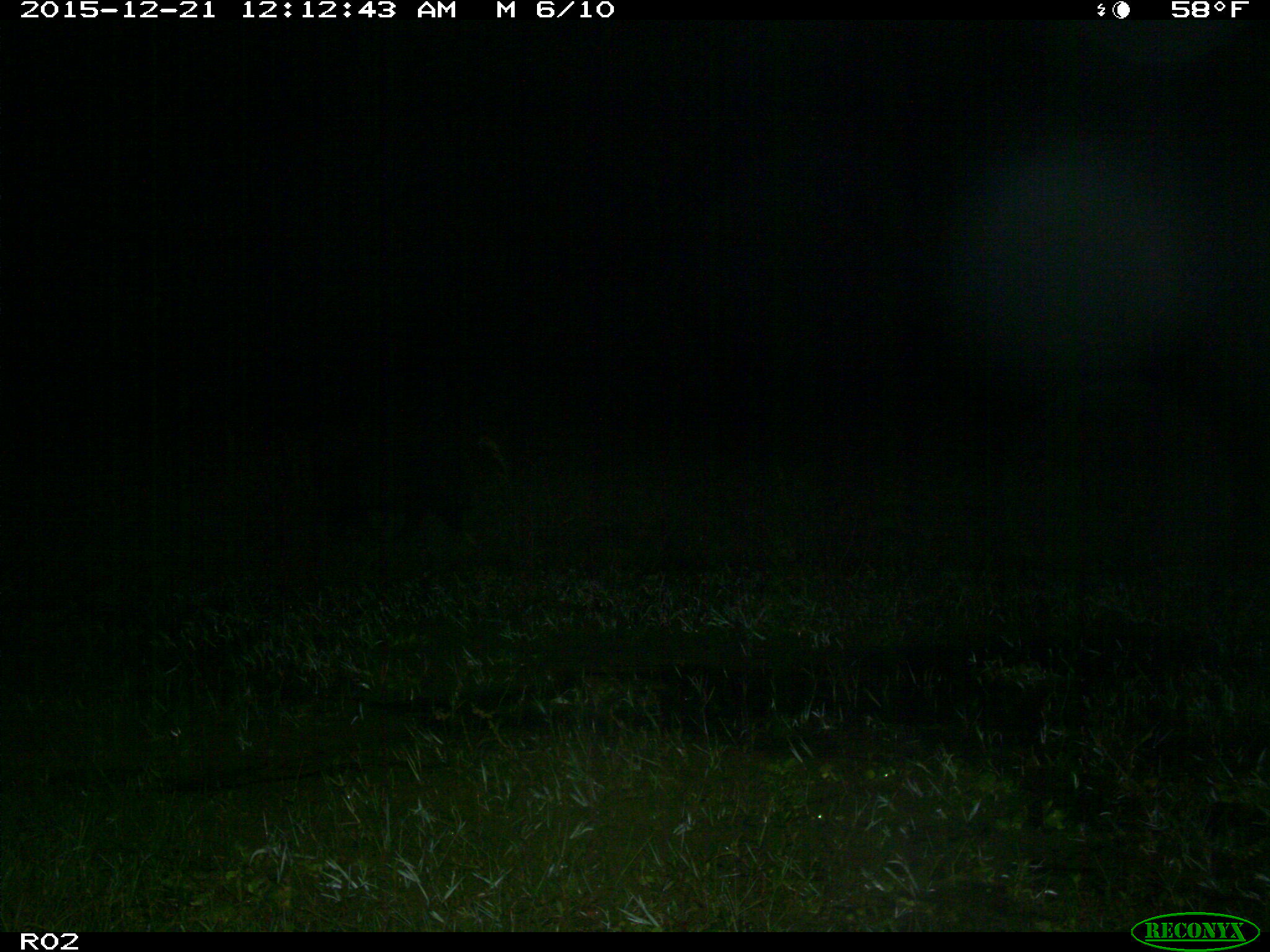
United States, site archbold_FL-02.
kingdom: Animalia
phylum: Chordata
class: Mammalia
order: Artiodactyla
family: Suidae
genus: Sus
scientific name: Sus scrofa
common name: wild boar